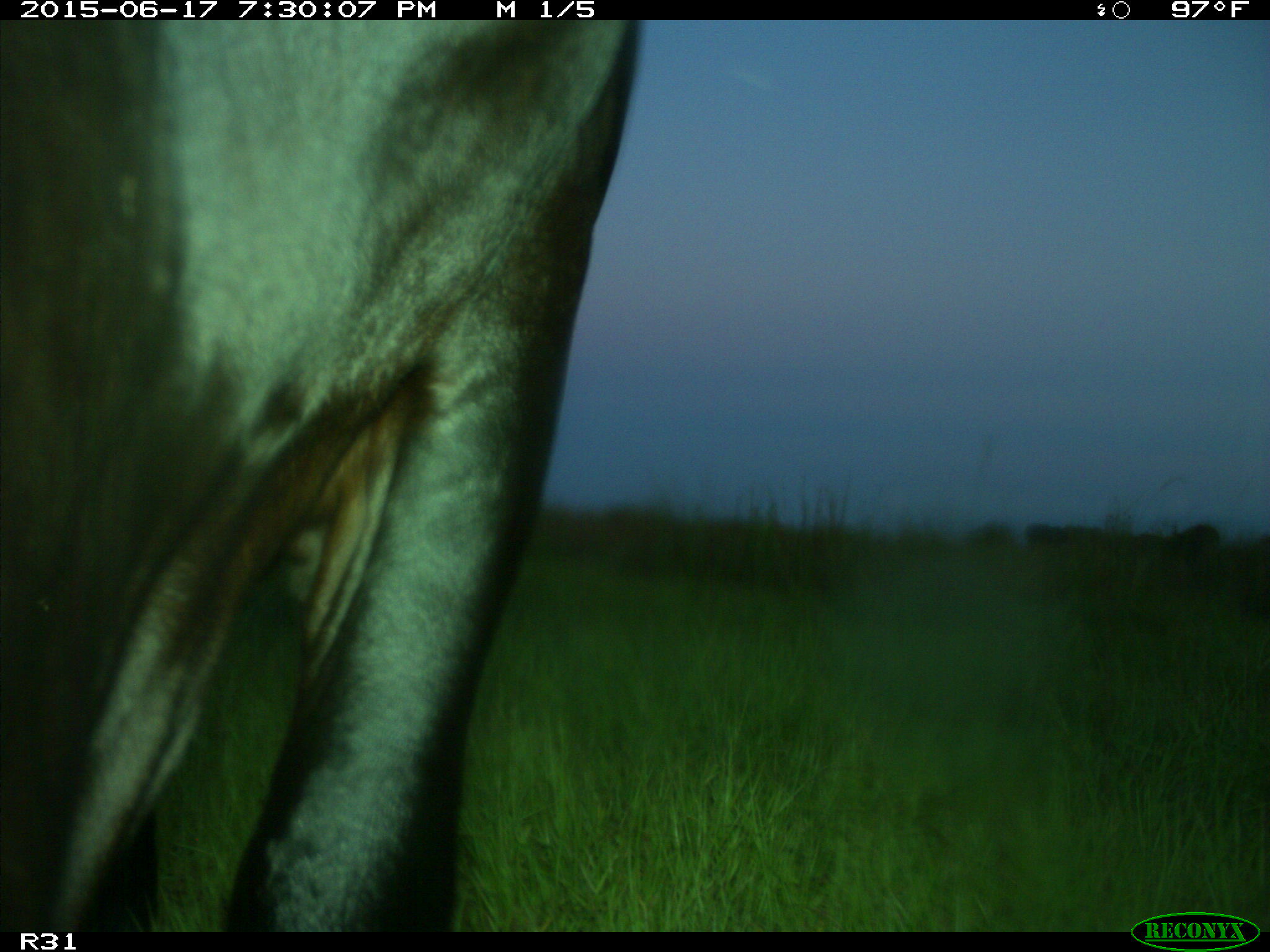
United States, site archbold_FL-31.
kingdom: Animalia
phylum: Chordata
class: Mammalia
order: Artiodactyla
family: Bovidae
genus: Bos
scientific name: Bos taurus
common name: domestic cow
Bos taurus (domestic cow).